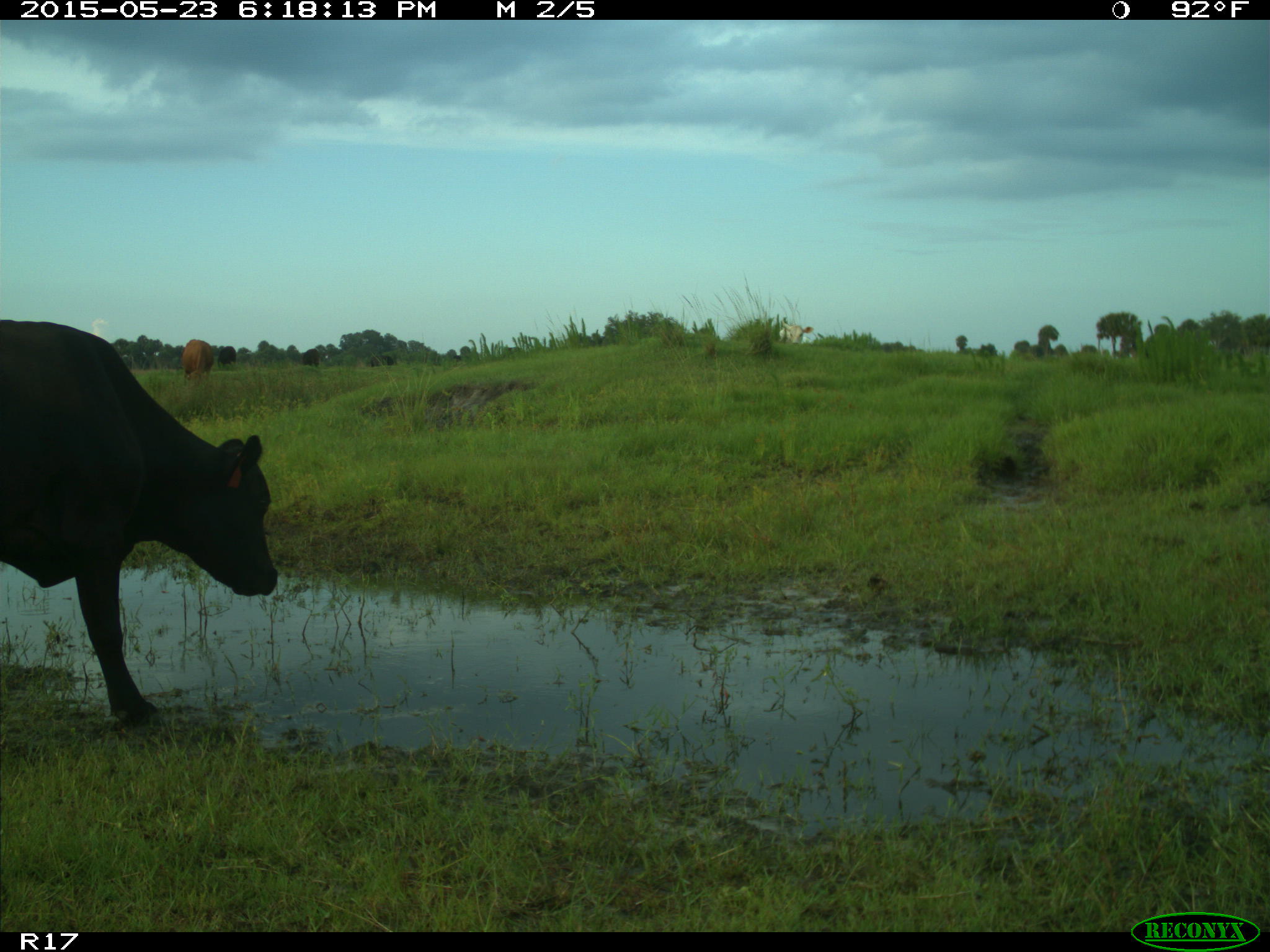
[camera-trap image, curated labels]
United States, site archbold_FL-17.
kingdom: Animalia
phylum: Chordata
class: Mammalia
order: Artiodactyla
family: Bovidae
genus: Bos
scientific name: Bos taurus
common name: domestic cow